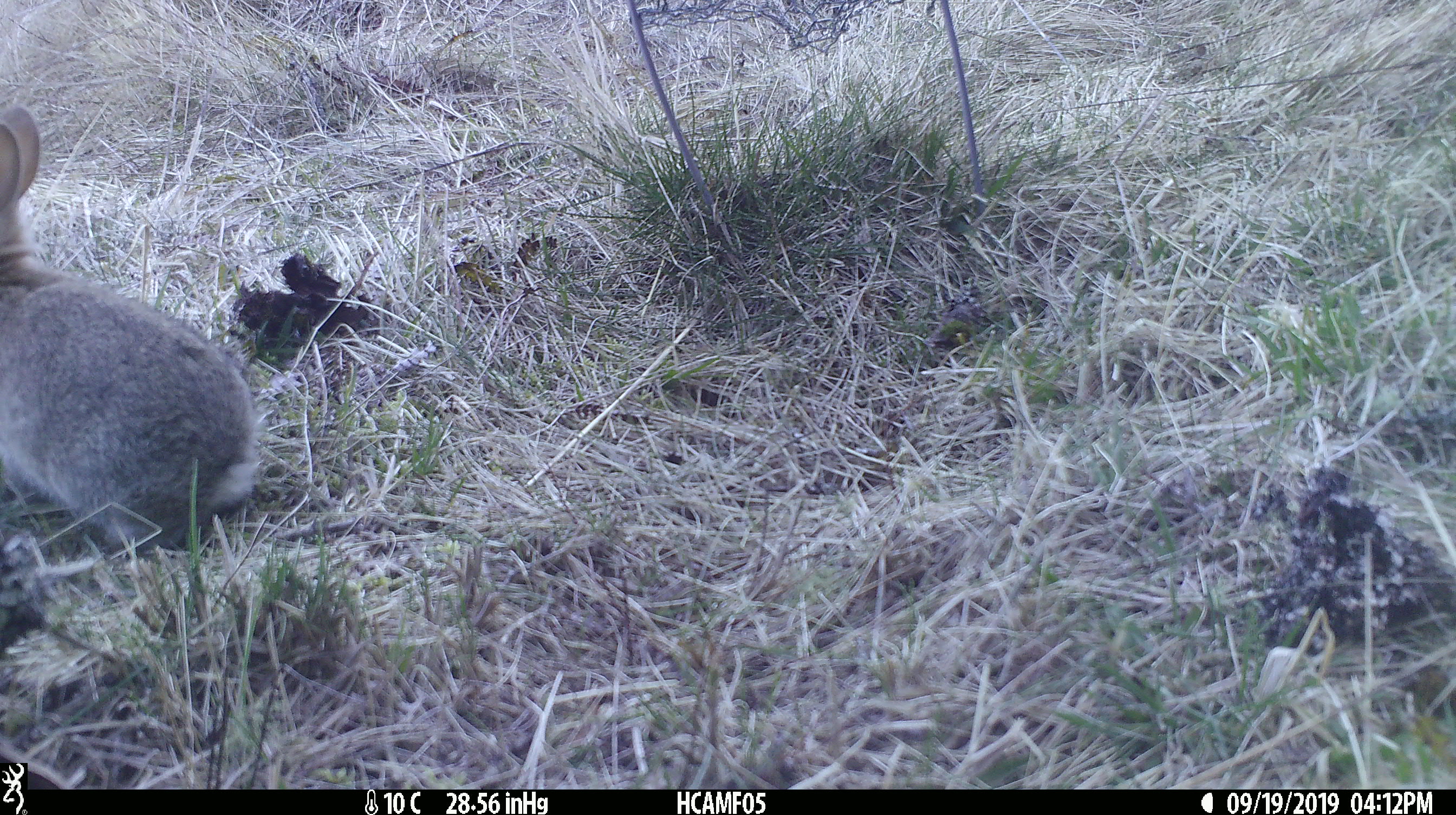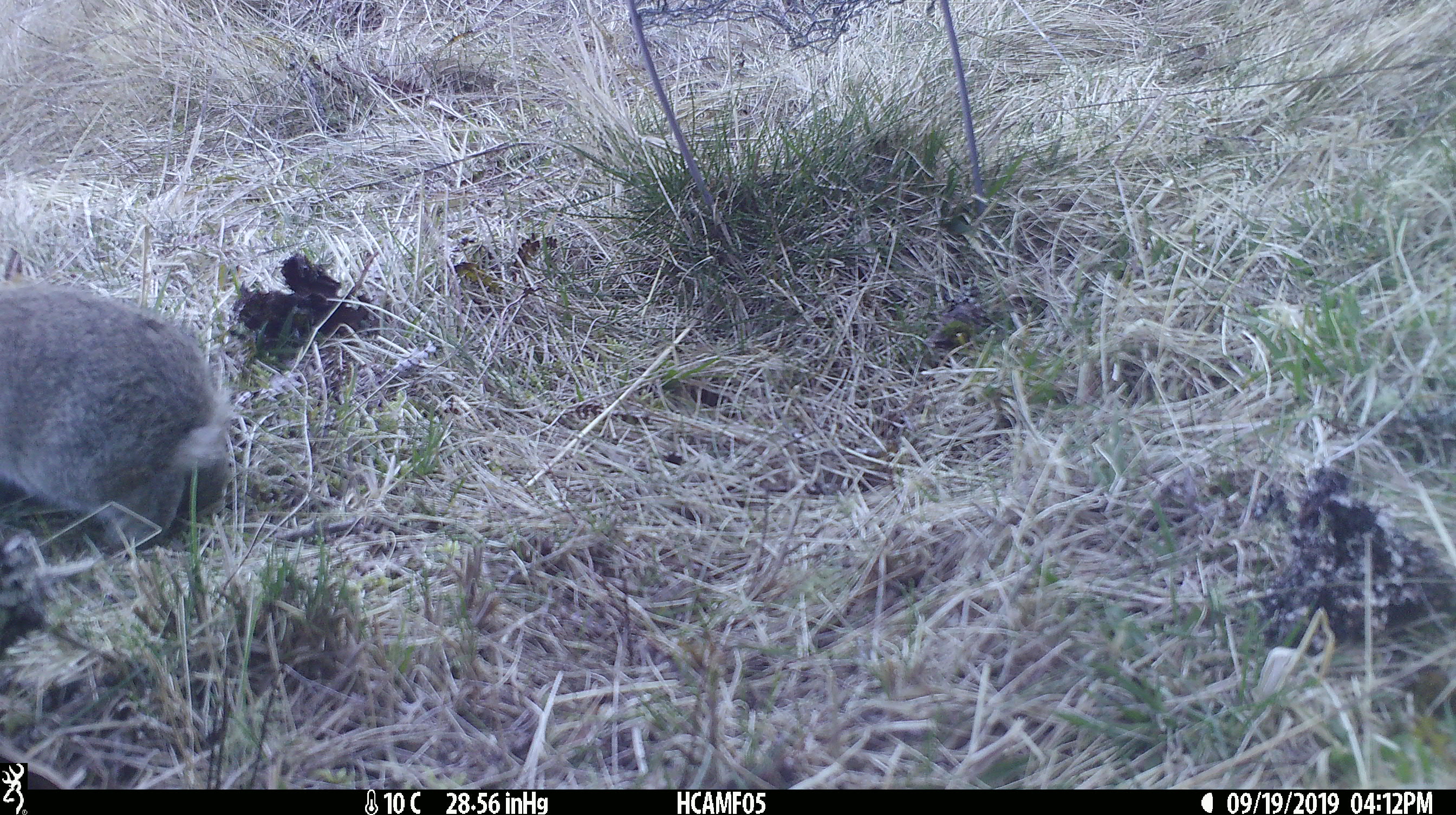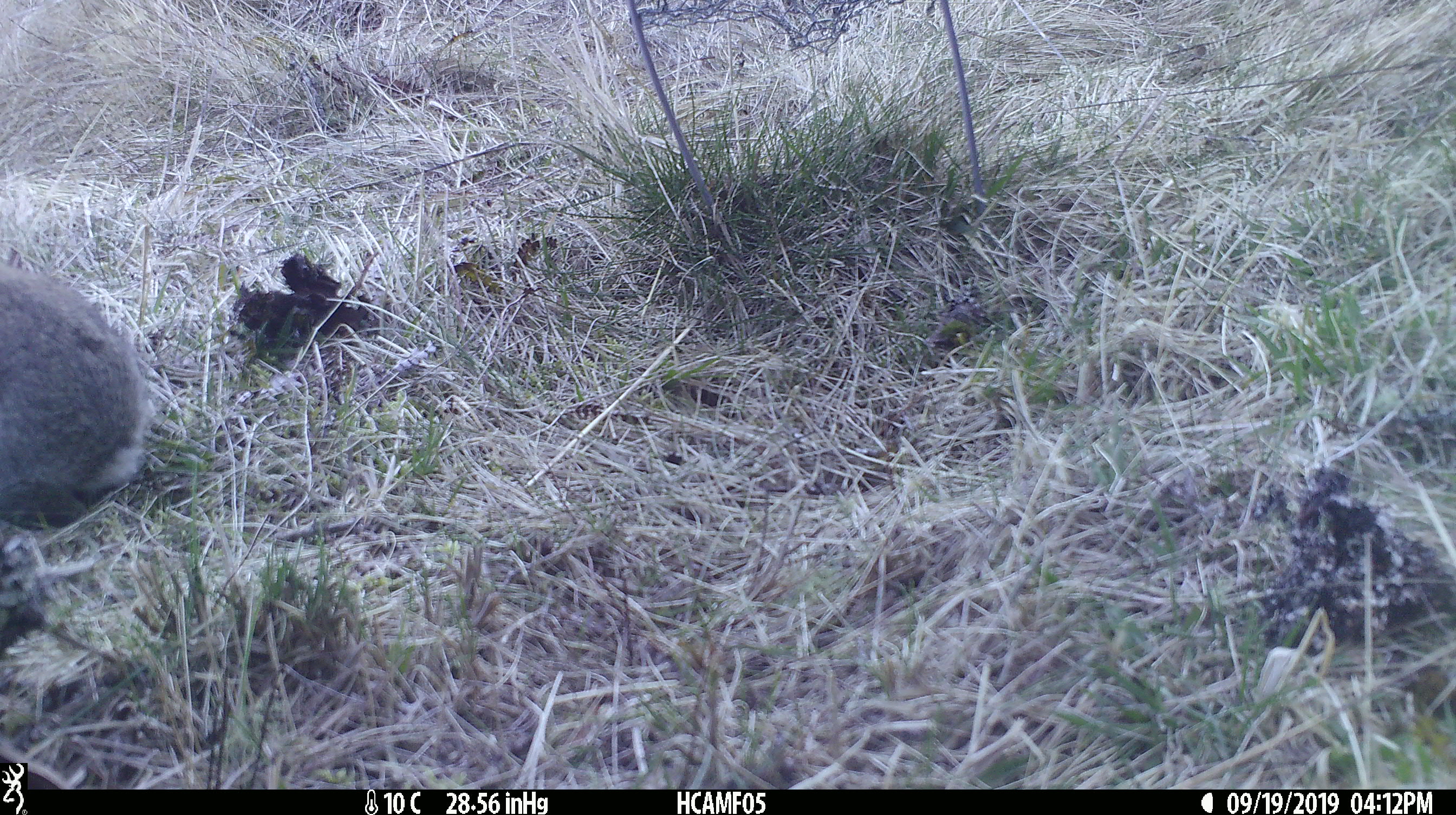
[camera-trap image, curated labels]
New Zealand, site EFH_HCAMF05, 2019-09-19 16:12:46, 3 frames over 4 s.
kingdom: Animalia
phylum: Chordata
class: Mammalia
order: Lagomorpha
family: Leporidae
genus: Oryctolagus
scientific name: Oryctolagus cuniculus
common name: european rabbit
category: rabbit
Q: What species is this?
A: Rabbit (european rabbit) (Oryctolagus cuniculus).